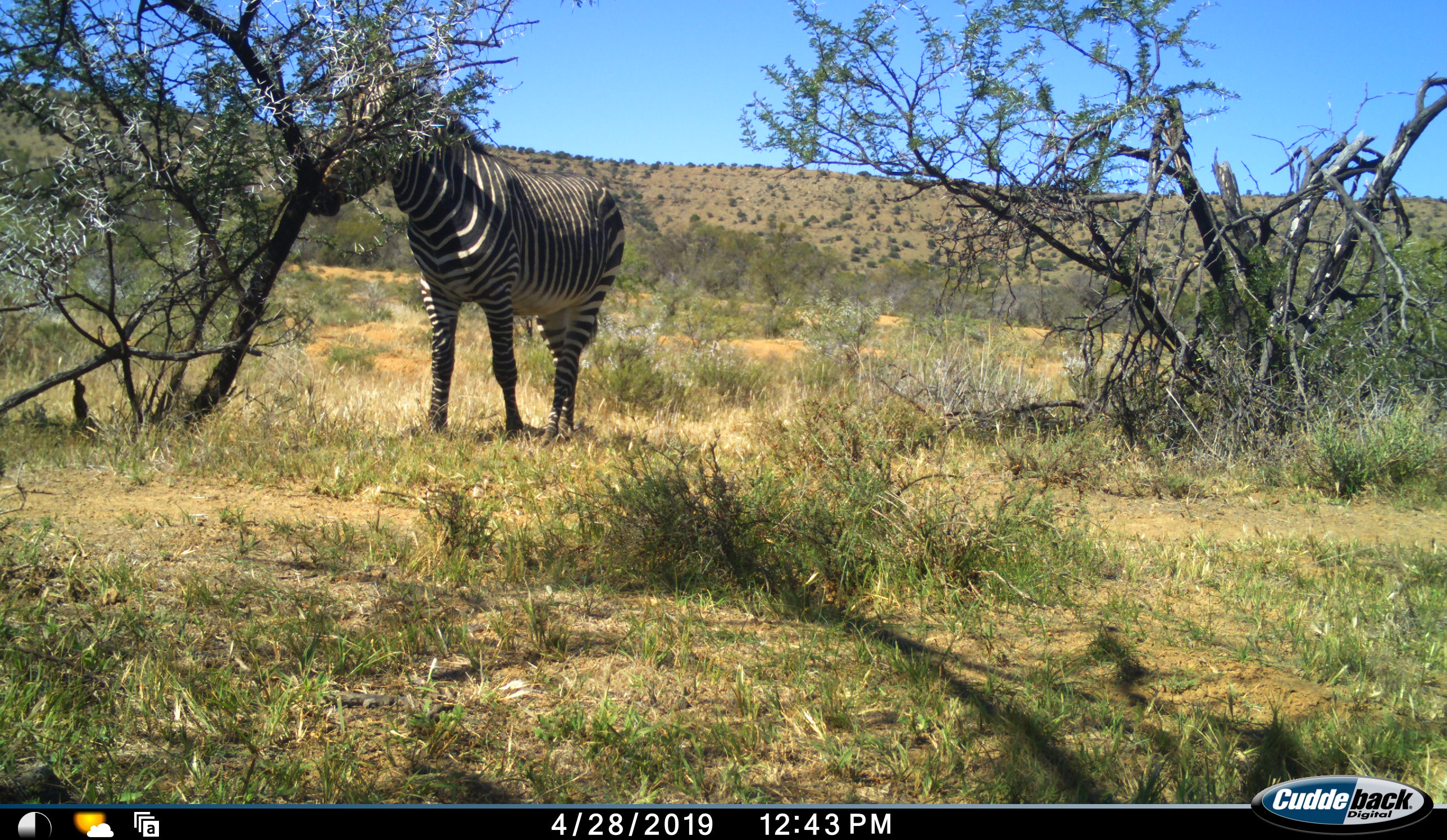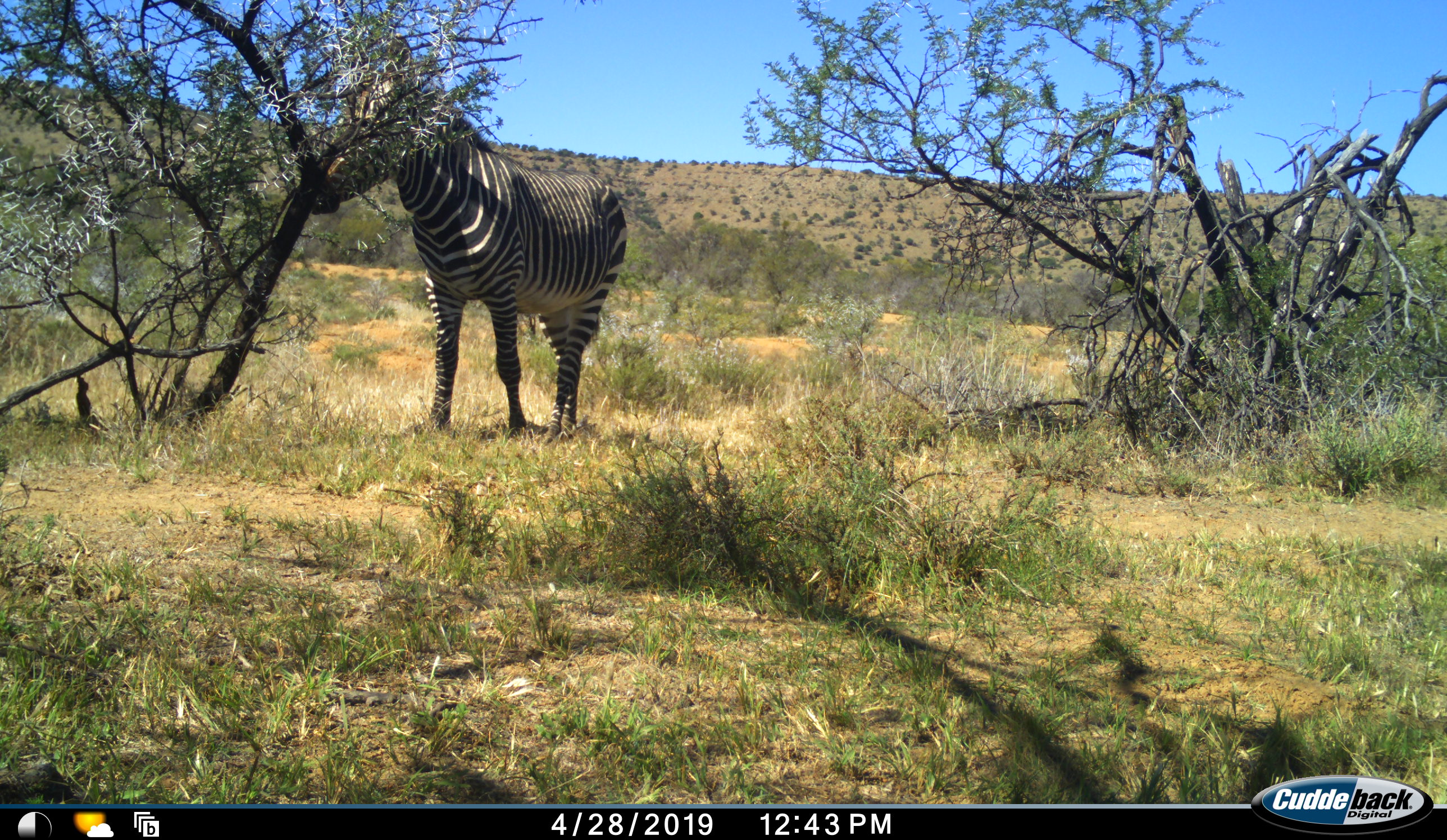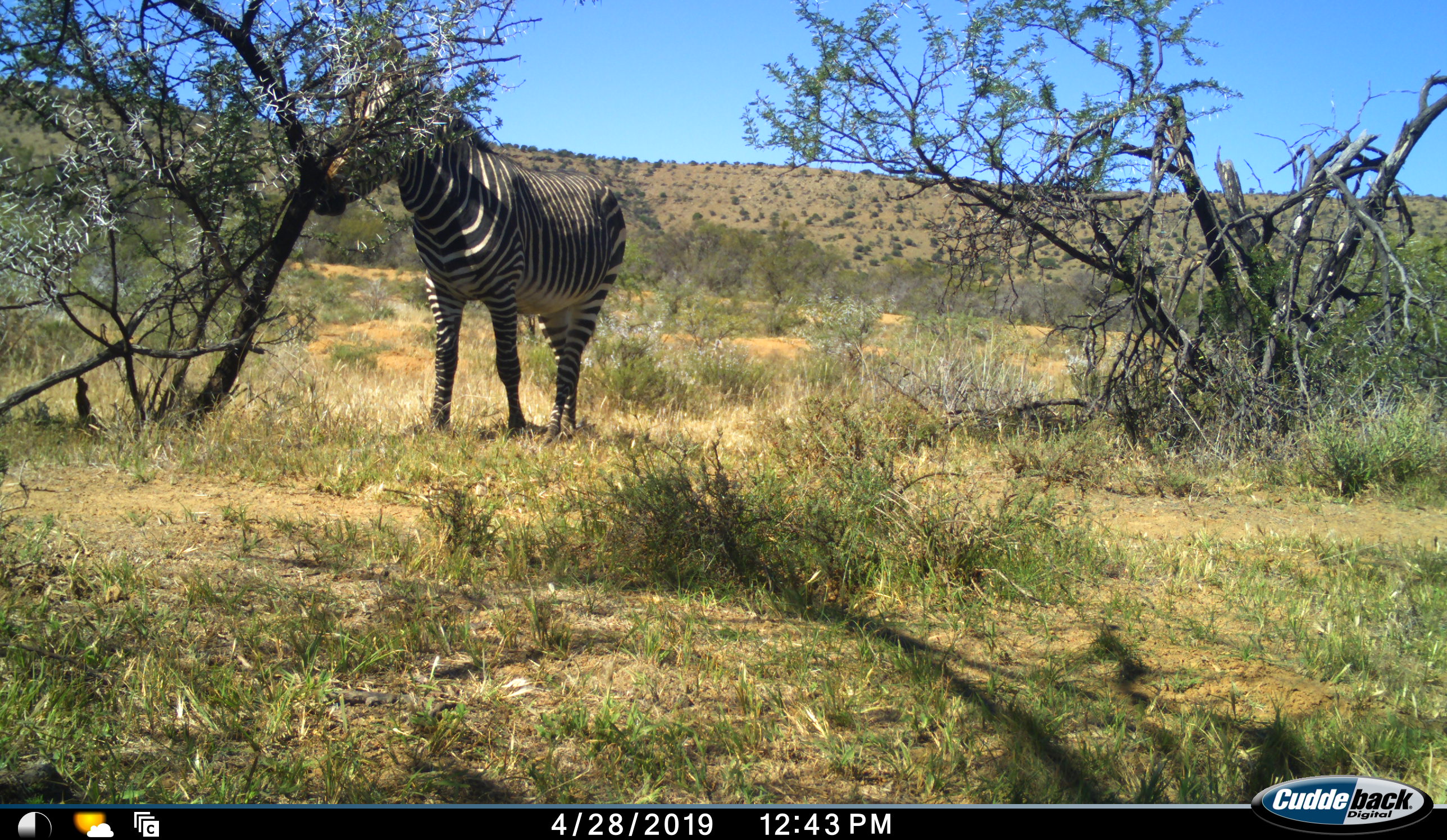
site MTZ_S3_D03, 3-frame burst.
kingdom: Animalia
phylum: Chordata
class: Mammalia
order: Perissodactyla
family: Equidae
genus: Equus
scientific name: Equus zebra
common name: mountain zebra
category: zebramountain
Zebramountain (mountain zebra) (Equus zebra), count 1. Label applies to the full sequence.